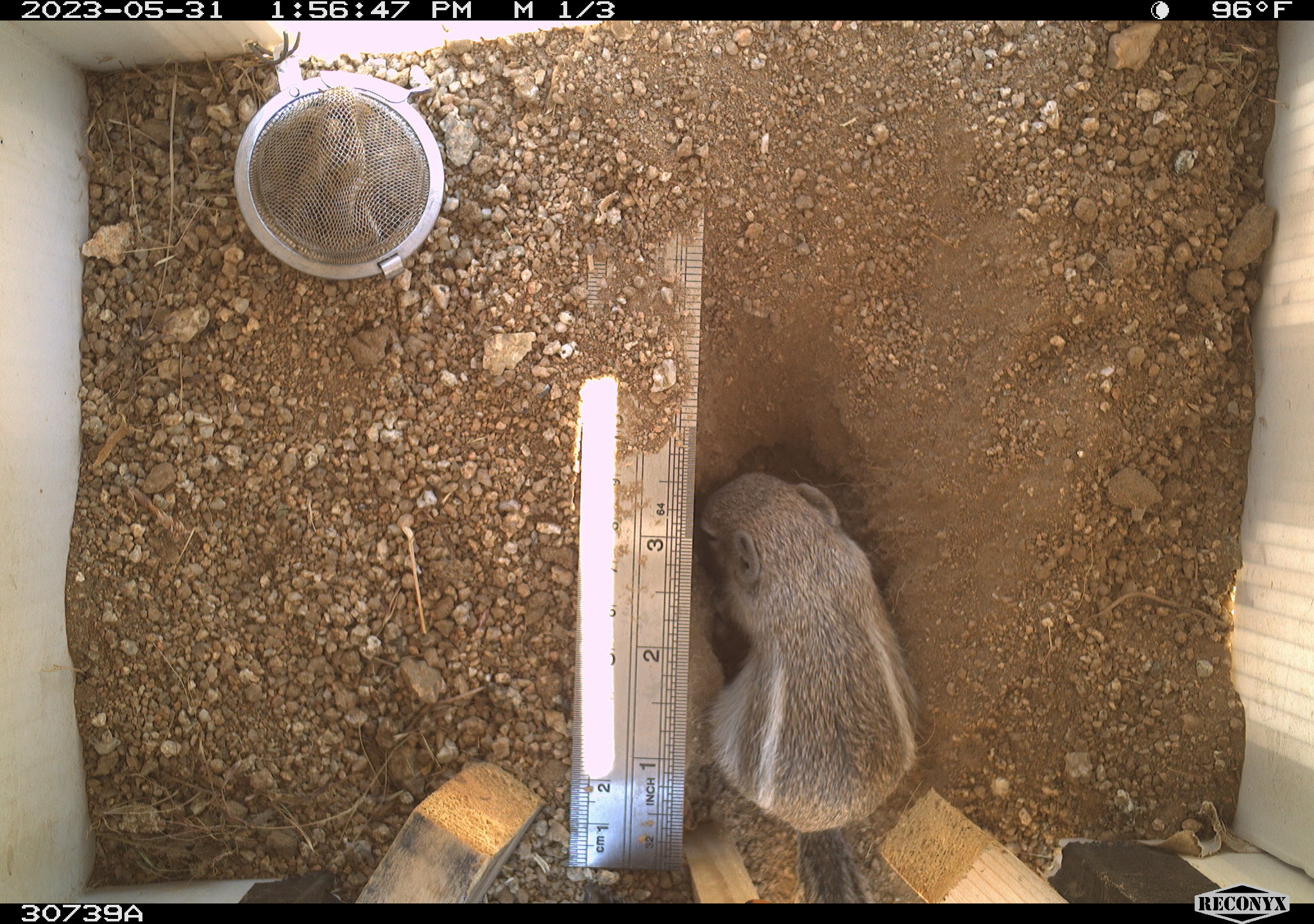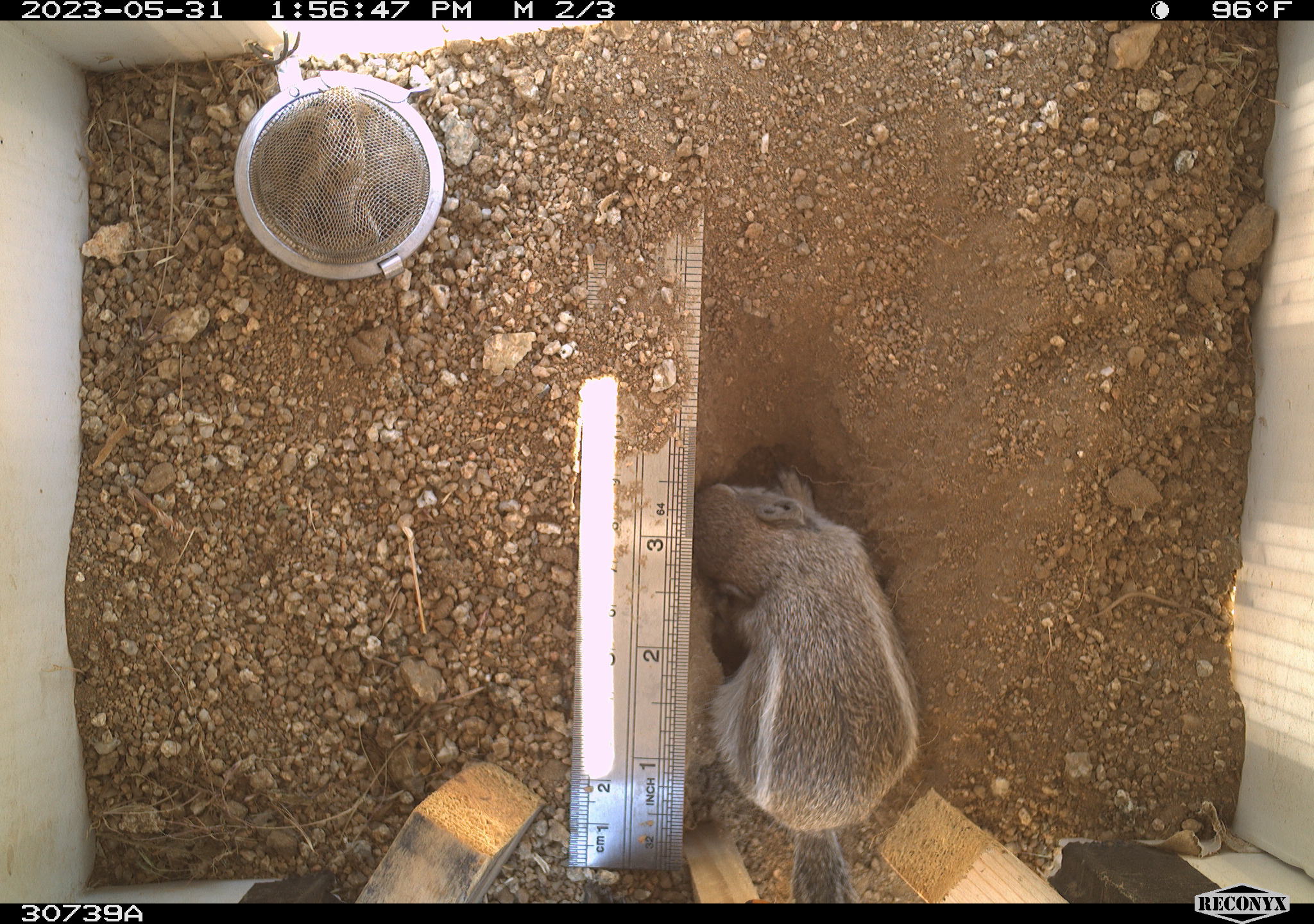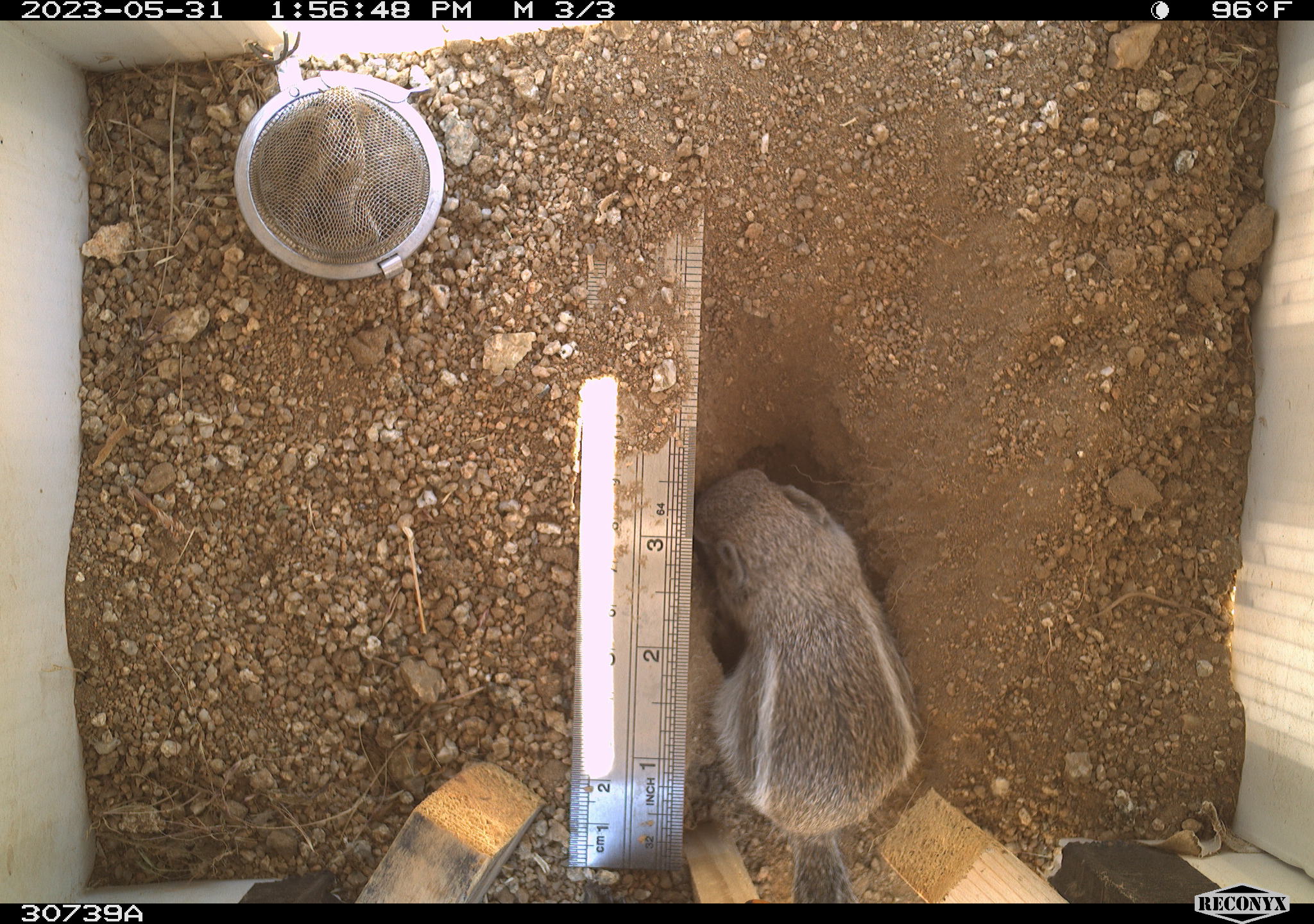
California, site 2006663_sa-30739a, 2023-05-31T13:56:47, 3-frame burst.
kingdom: Animalia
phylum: Chordata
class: Mammalia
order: Rodentia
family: Sciuridae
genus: Ammospermophilus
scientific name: Ammospermophilus leucurus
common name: white-tailed antelope squirrel